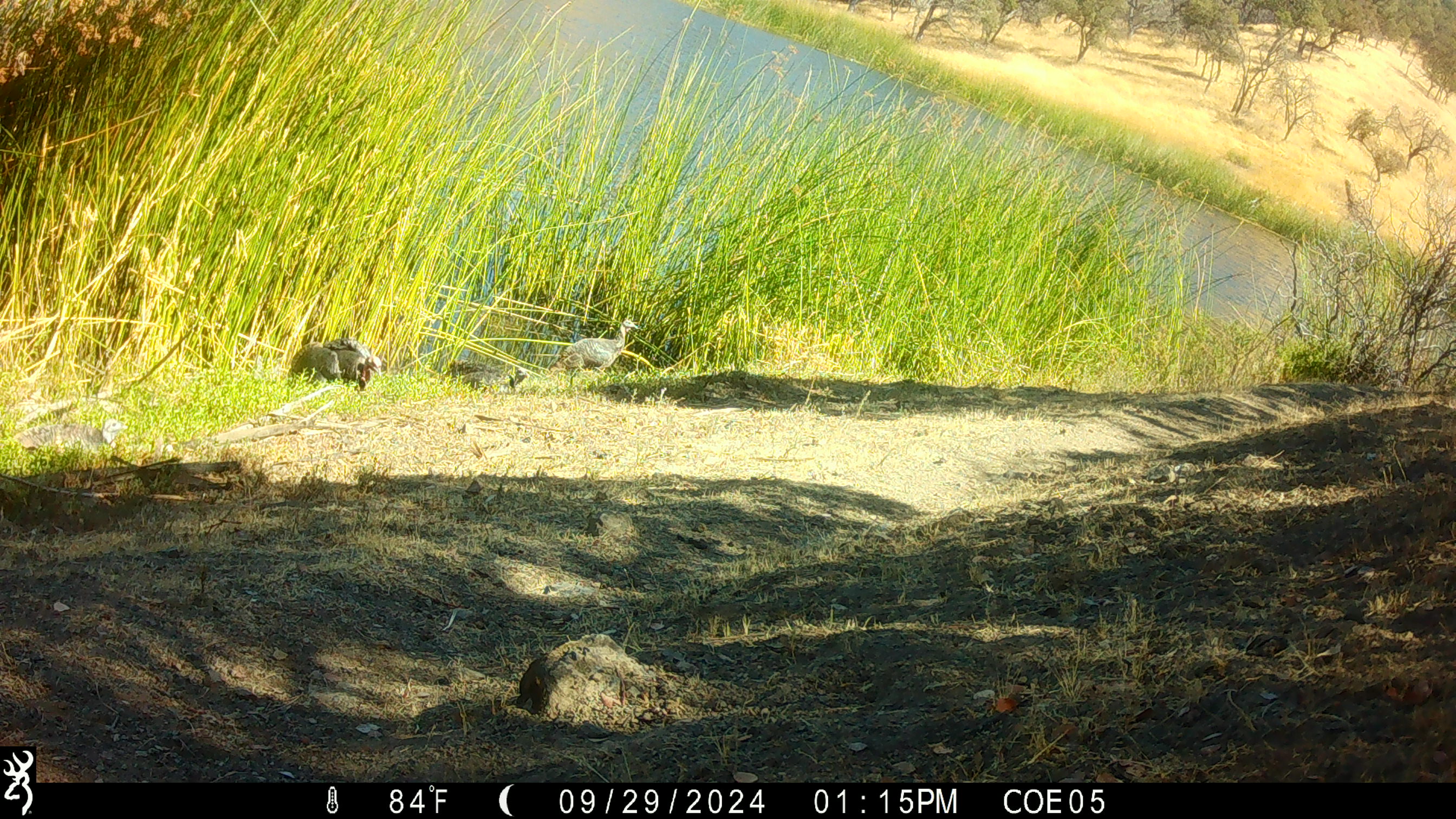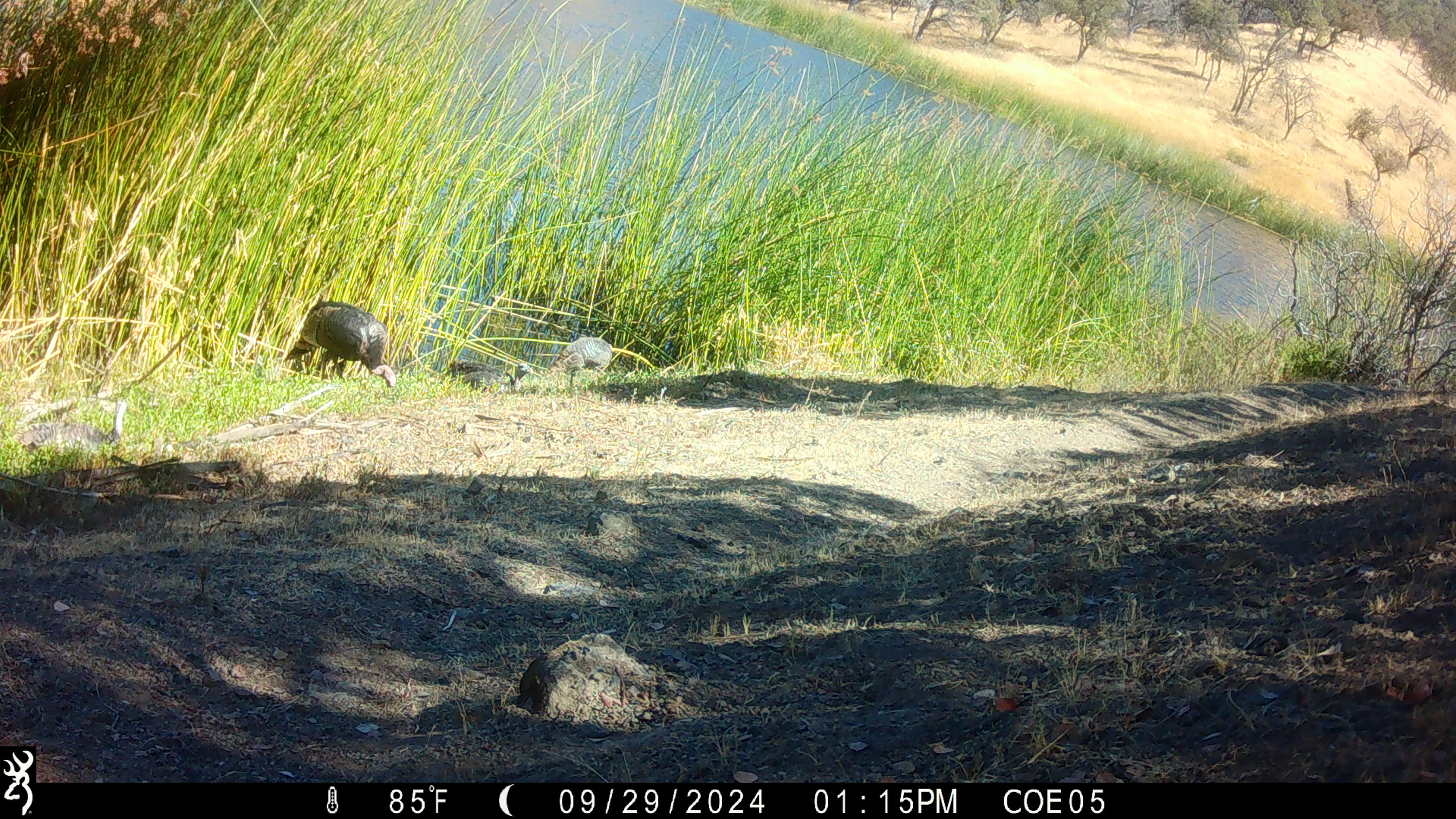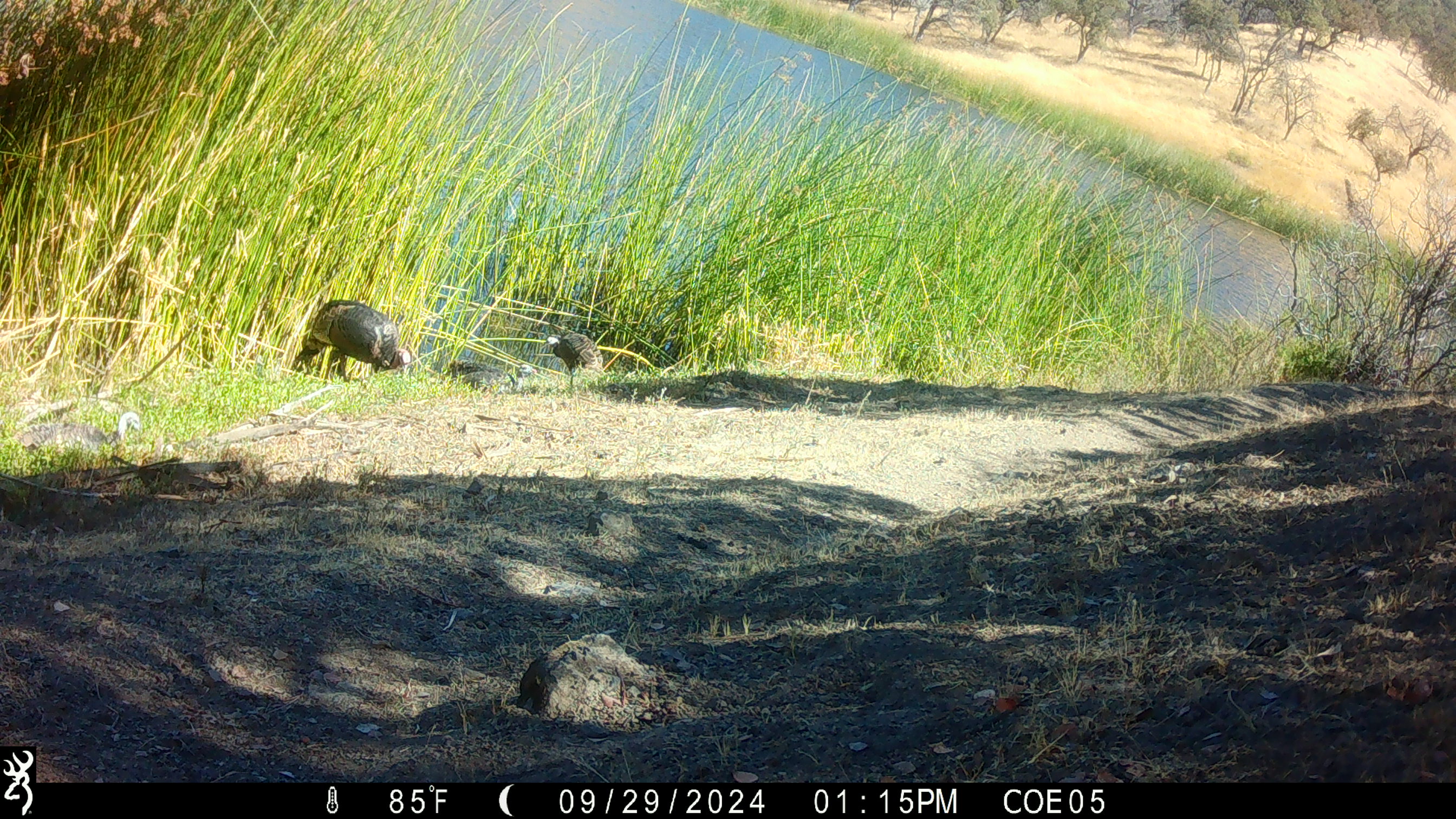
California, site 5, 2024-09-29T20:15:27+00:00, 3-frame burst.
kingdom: Animalia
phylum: Chordata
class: Aves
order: Galliformes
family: Phasianidae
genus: Meleagris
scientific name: Meleagris gallopavo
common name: turkey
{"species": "turkey (Meleagris gallopavo)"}